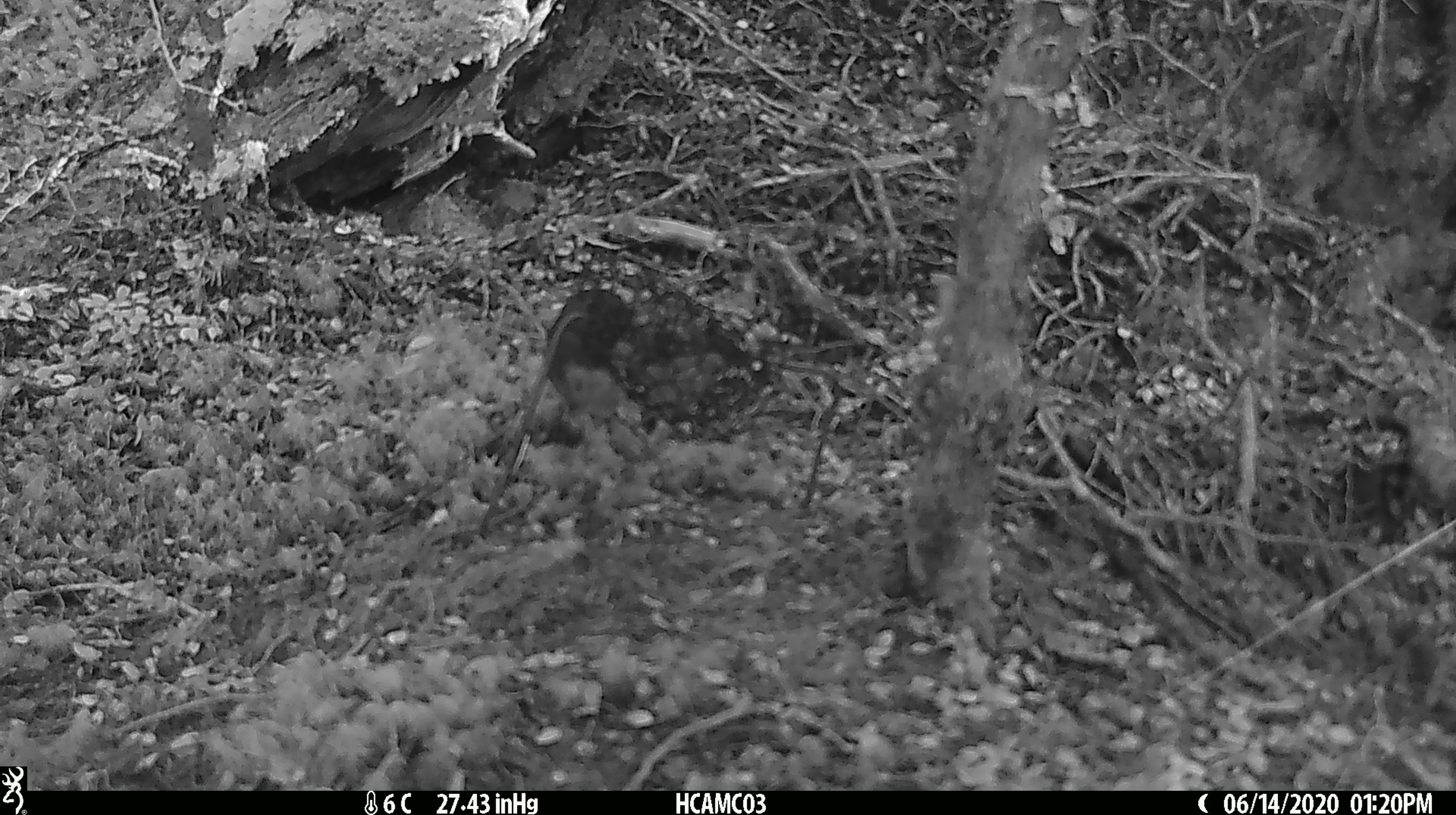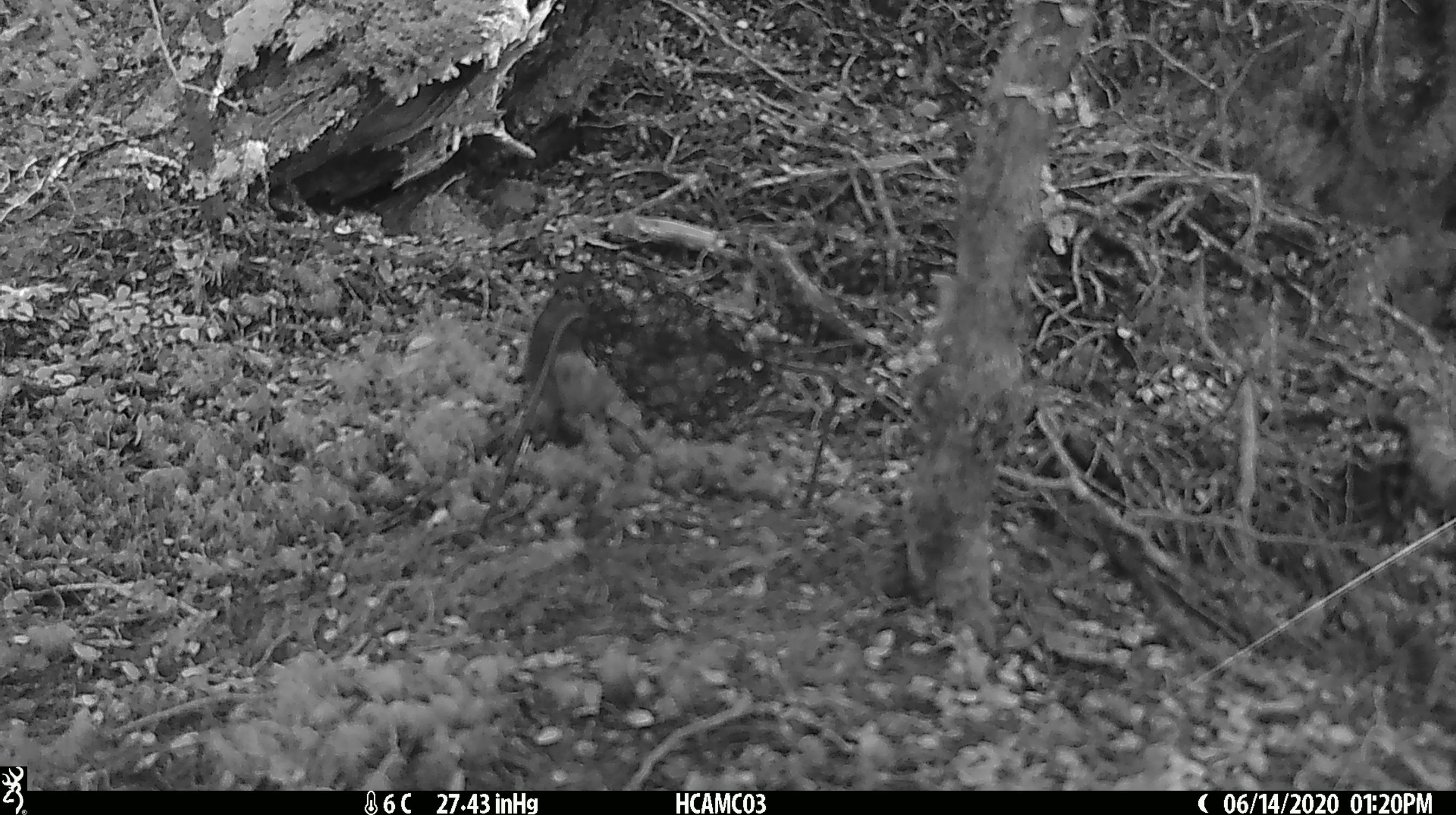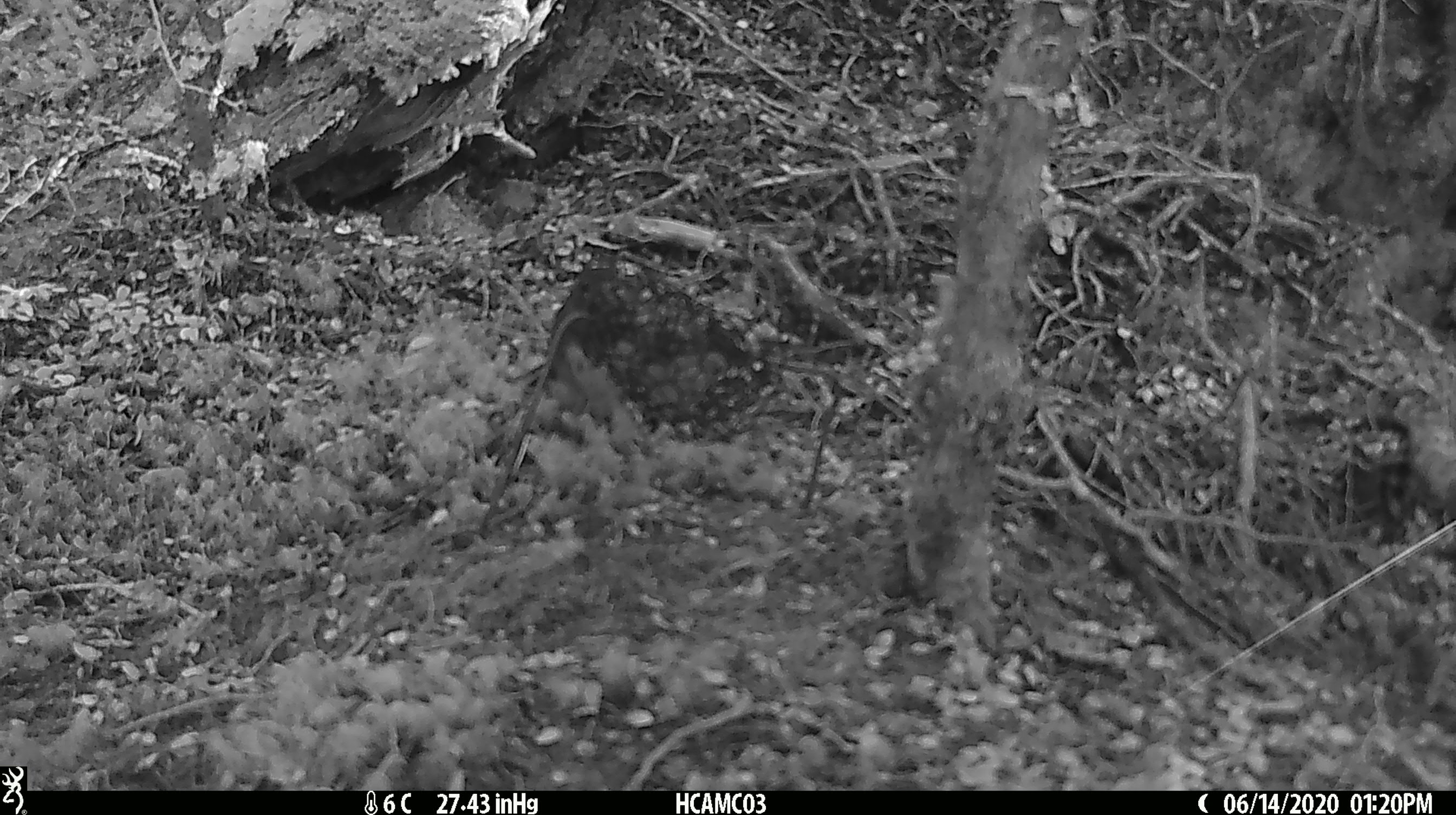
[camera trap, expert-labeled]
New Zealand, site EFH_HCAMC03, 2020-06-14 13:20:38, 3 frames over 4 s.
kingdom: Animalia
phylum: Chordata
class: Aves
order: Passeriformes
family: Petroicidae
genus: Petroica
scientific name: Petroica australis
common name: new zealand robin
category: robin